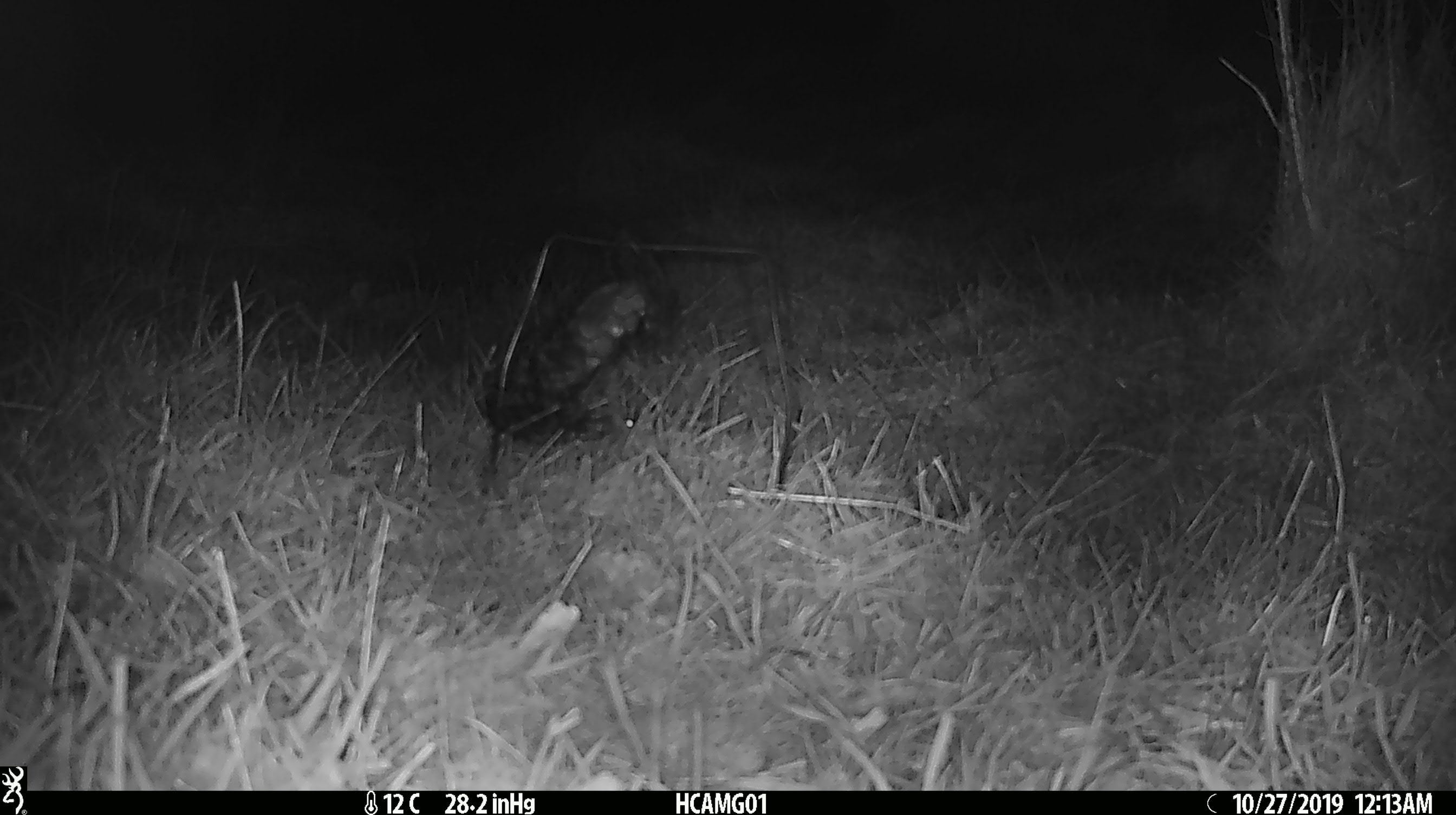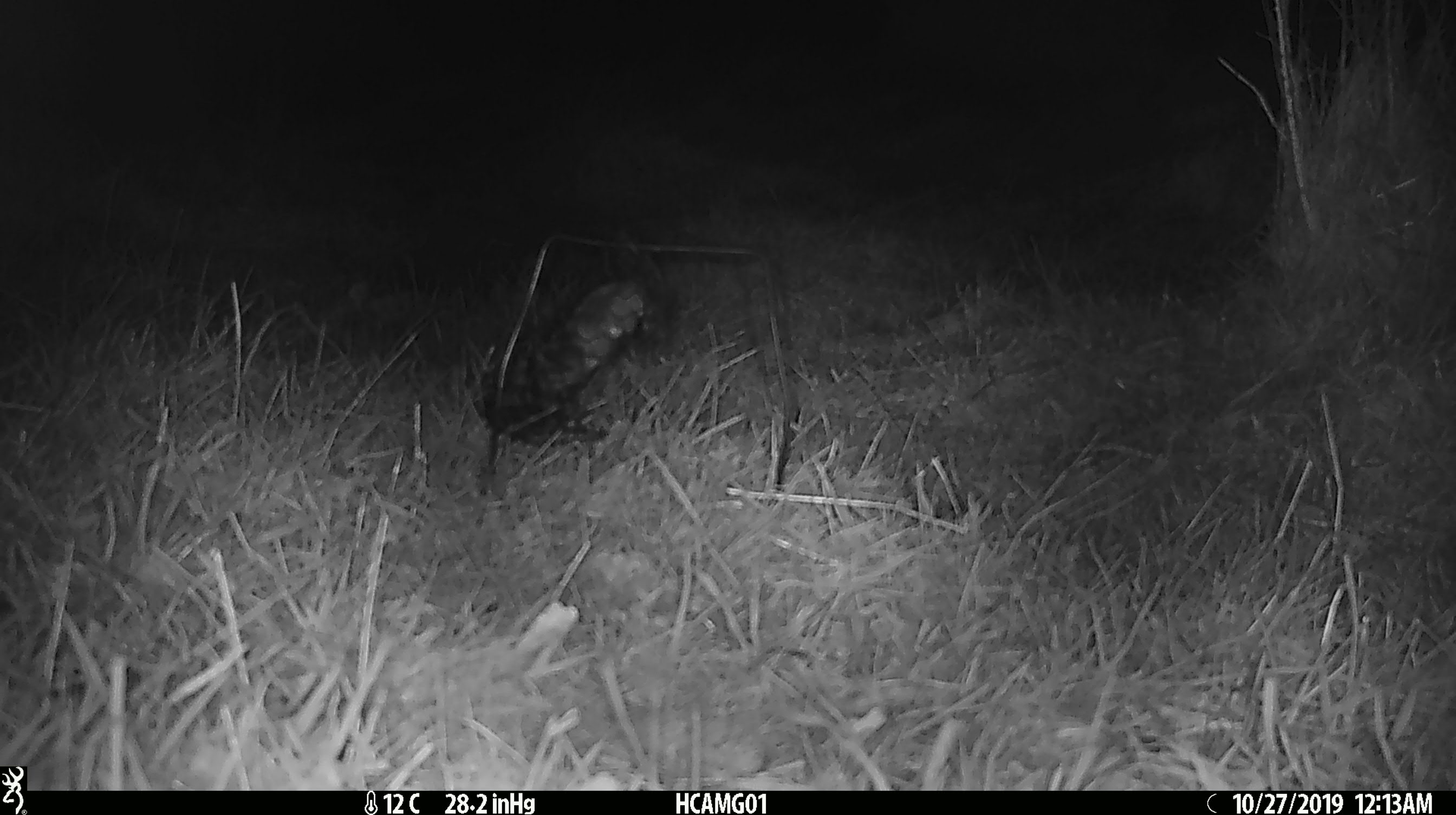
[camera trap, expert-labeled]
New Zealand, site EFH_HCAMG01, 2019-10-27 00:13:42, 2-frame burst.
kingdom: Animalia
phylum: Chordata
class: Mammalia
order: Rodentia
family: Muridae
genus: Mus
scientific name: Mus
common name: mouse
Mouse (Mus).